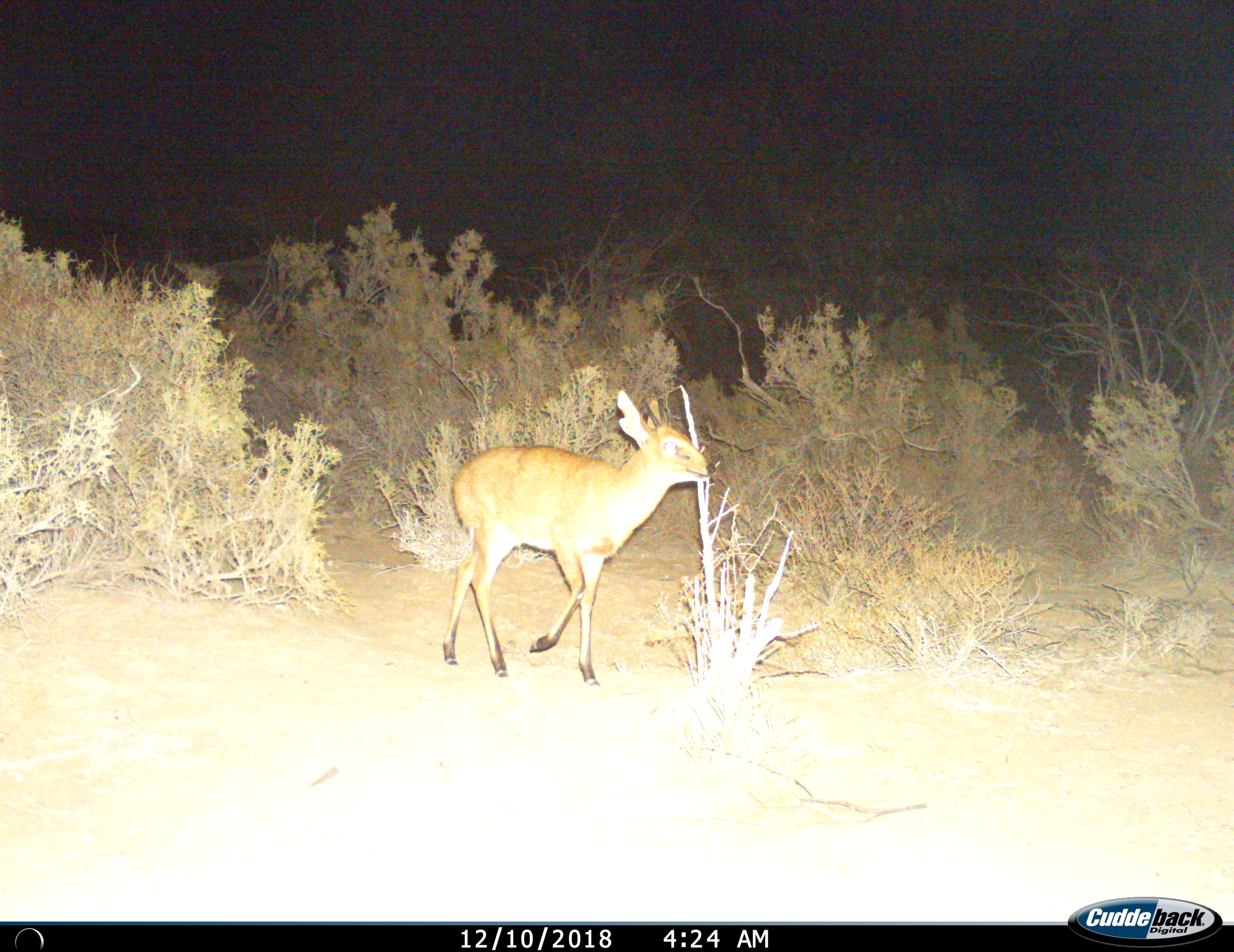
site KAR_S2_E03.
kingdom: Animalia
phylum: Chordata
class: Mammalia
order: Artiodactyla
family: Bovidae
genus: Sylvicapra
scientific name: Sylvicapra grimmia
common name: common duiker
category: duikercommongrey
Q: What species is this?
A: Duikercommongrey (common duiker) (Sylvicapra grimmia).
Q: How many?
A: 1.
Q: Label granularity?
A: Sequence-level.